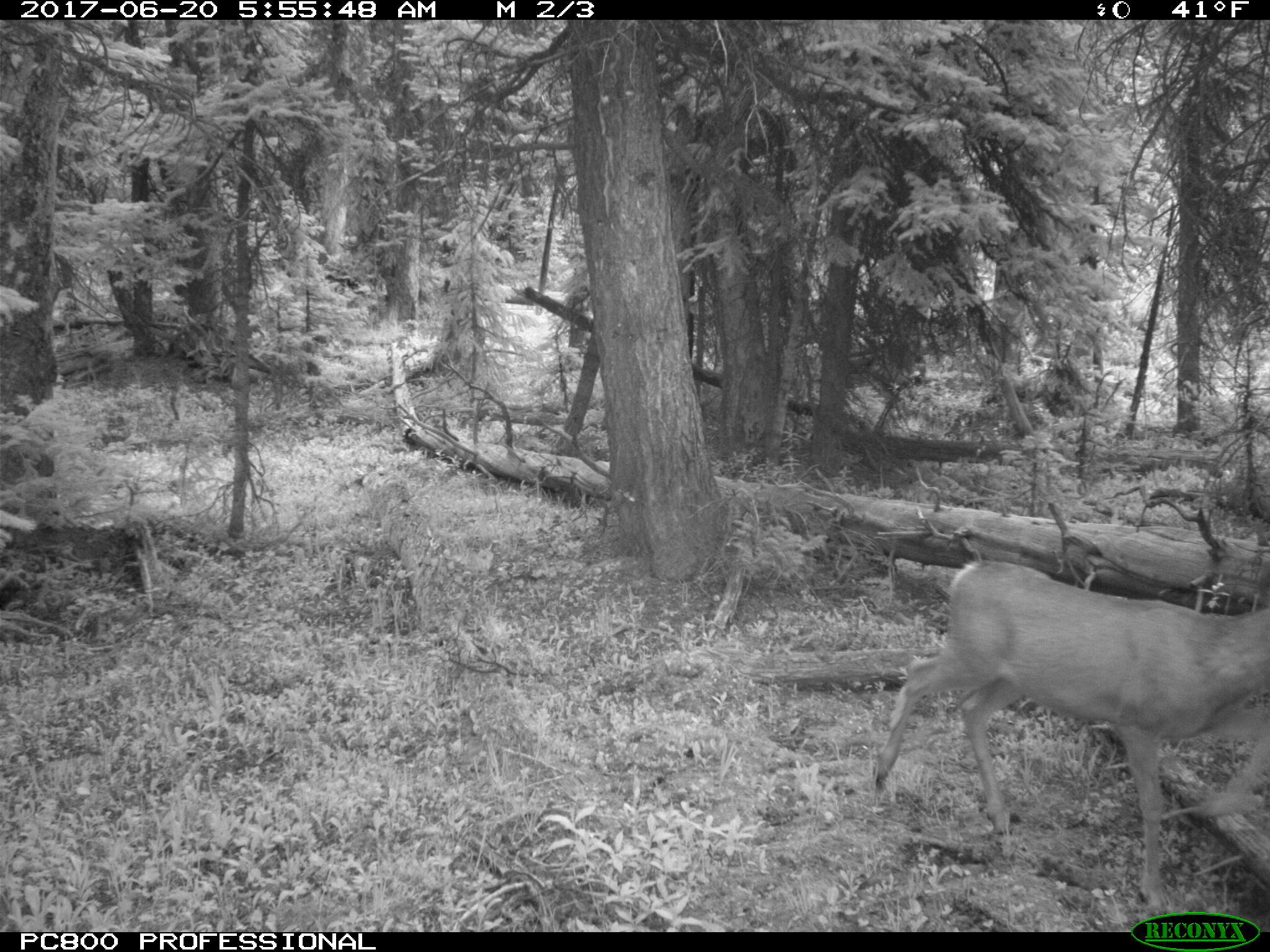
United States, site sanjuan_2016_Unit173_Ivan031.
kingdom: Animalia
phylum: Chordata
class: Mammalia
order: Artiodactyla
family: Cervidae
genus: Odocoileus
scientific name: Odocoileus hemionus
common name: mule deer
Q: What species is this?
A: Odocoileus hemionus (mule deer).